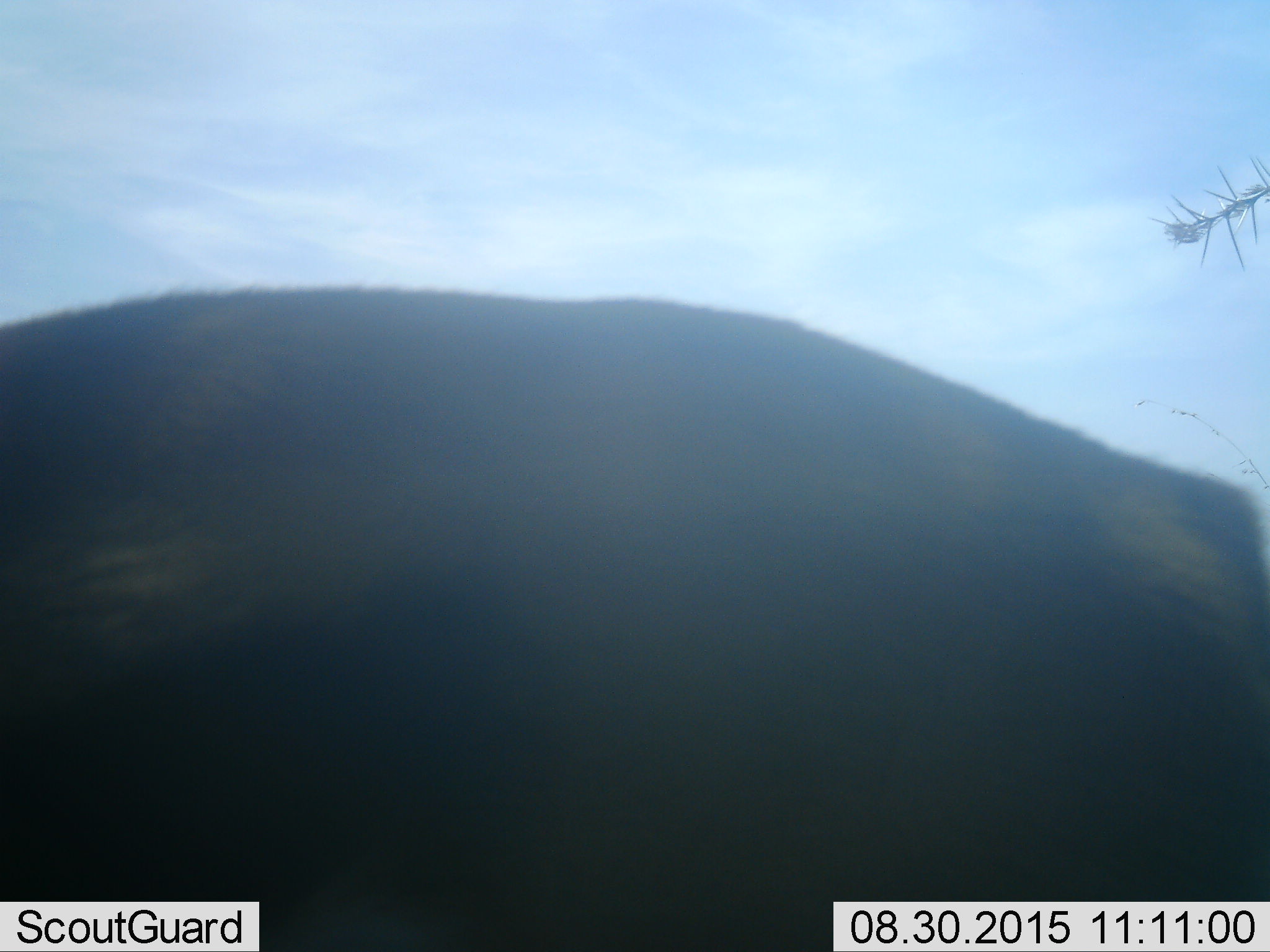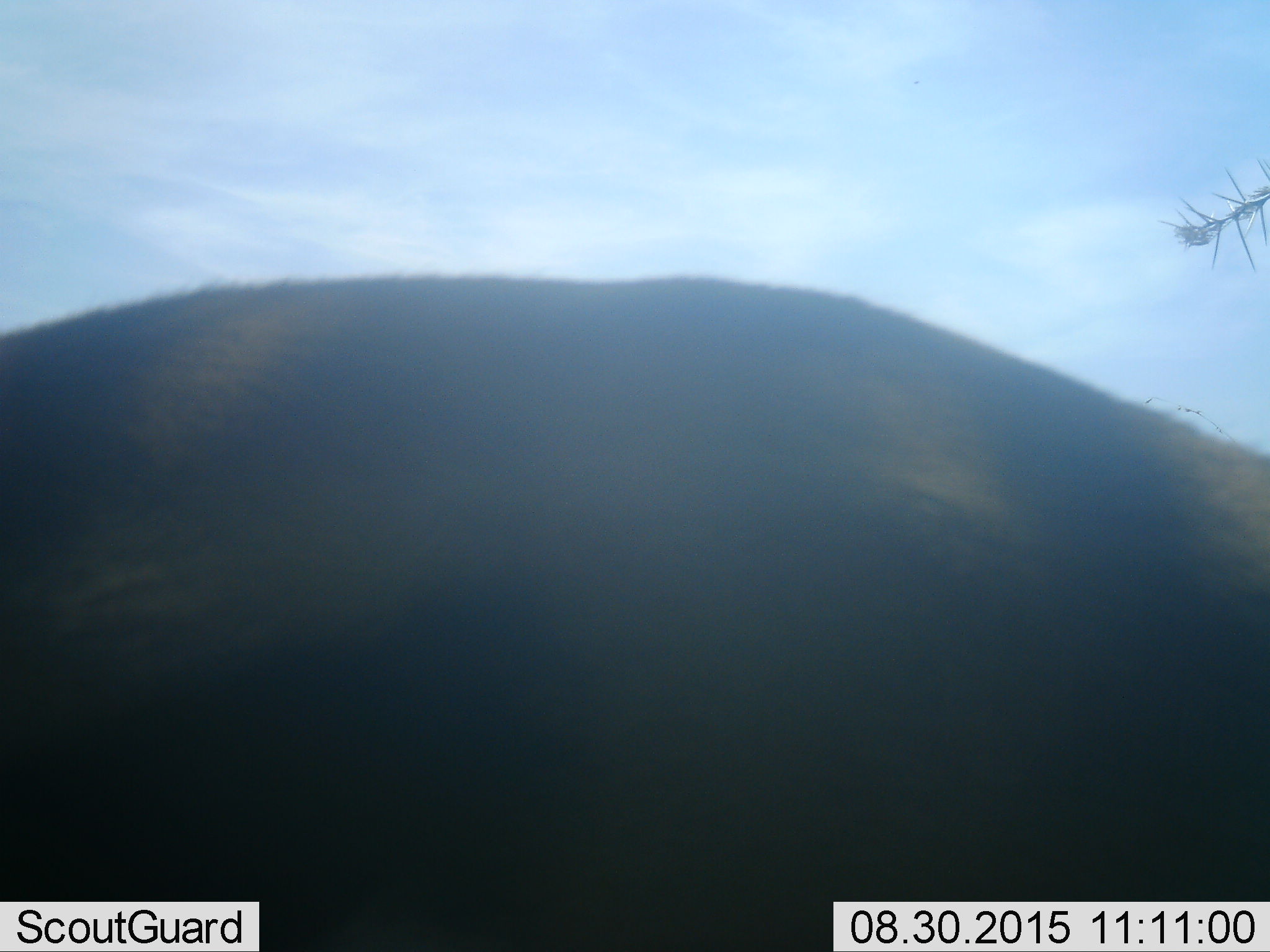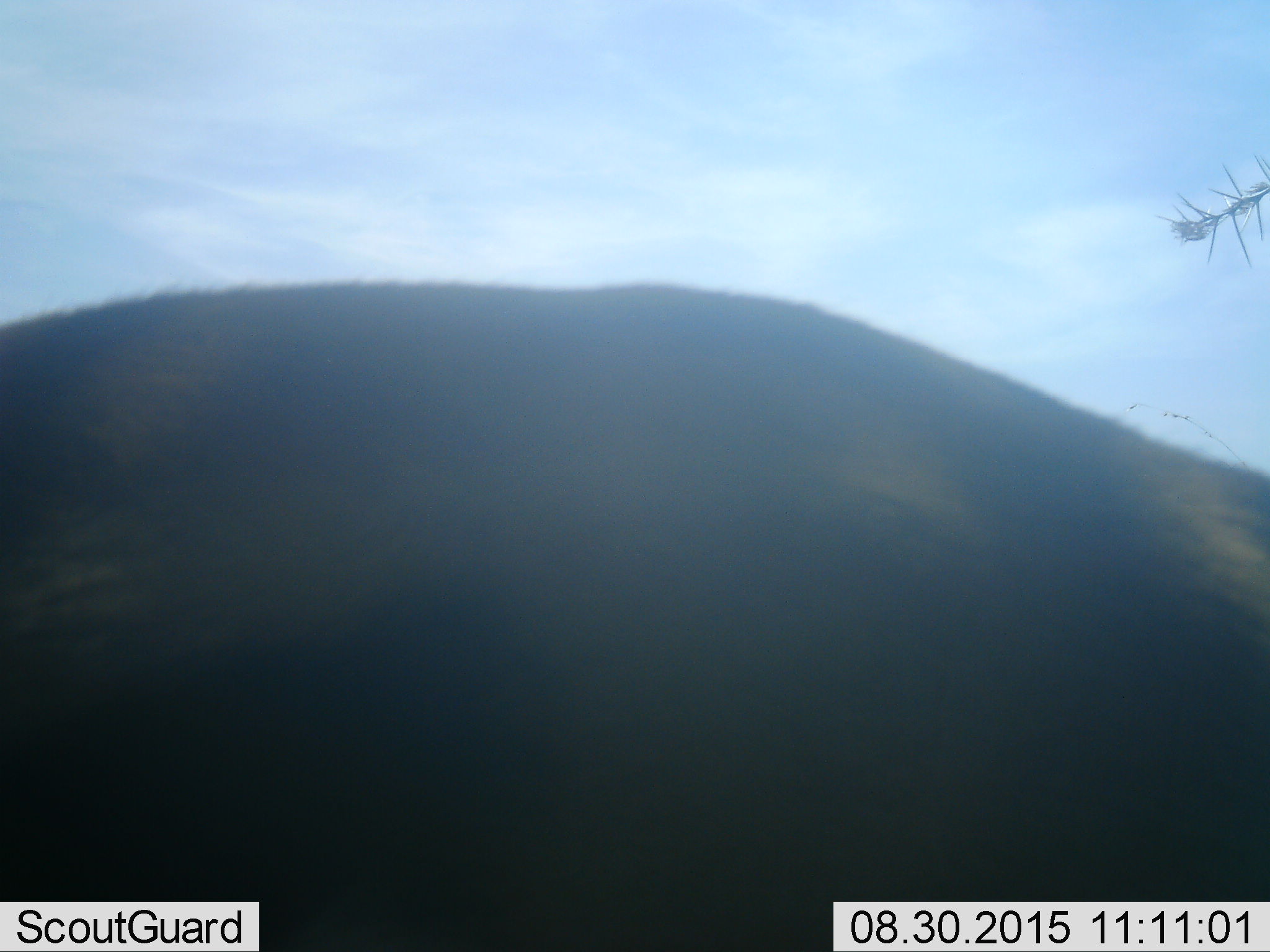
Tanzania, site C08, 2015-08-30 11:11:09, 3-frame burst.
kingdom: Animalia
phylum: Chordata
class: Mammalia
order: Artiodactyla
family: Bovidae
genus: Syncerus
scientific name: Syncerus caffer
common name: cape buffalo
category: buffalo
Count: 1.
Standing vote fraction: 100%.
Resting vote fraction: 0%.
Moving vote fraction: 0%.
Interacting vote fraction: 0%.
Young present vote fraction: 0%.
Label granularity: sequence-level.